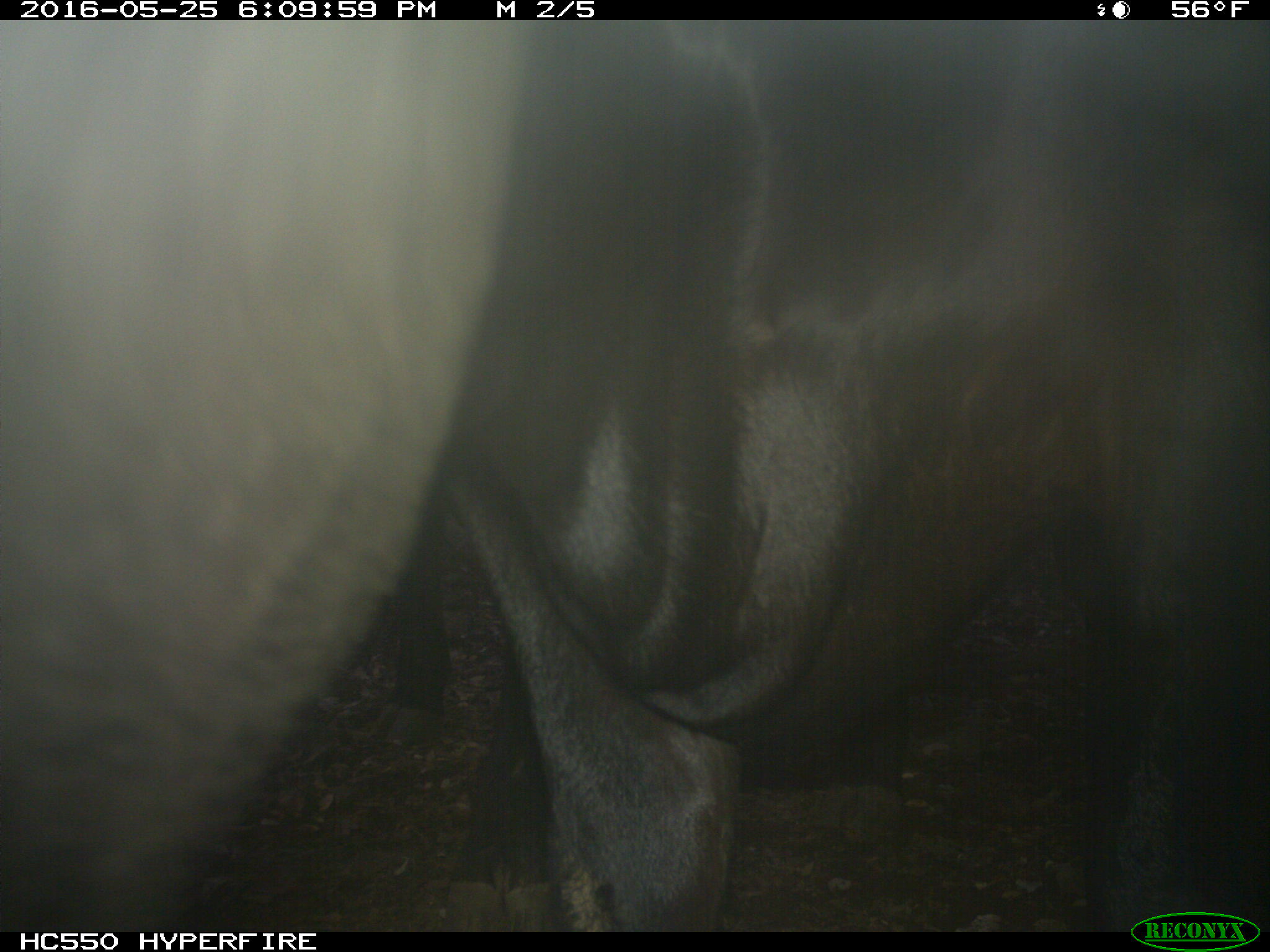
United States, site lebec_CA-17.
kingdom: Animalia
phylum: Chordata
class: Mammalia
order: Artiodactyla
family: Bovidae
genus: Bos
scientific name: Bos taurus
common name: domestic cow